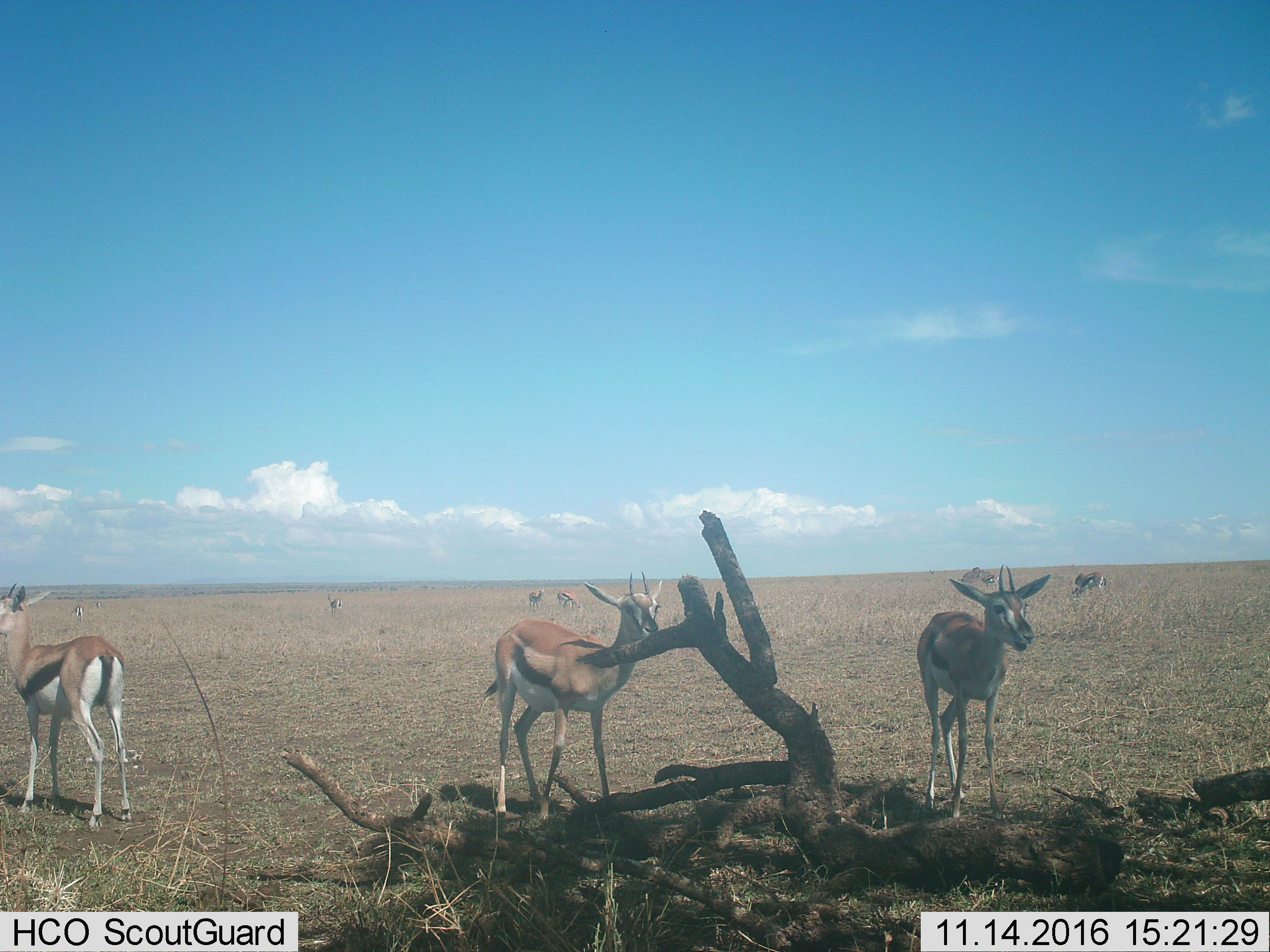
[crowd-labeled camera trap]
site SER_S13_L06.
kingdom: Animalia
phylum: Chordata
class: Mammalia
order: Artiodactyla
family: Bovidae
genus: Eudorcas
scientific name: Eudorcas thomsonii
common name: thomson's gazelle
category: gazellethomsons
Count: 10.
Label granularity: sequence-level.